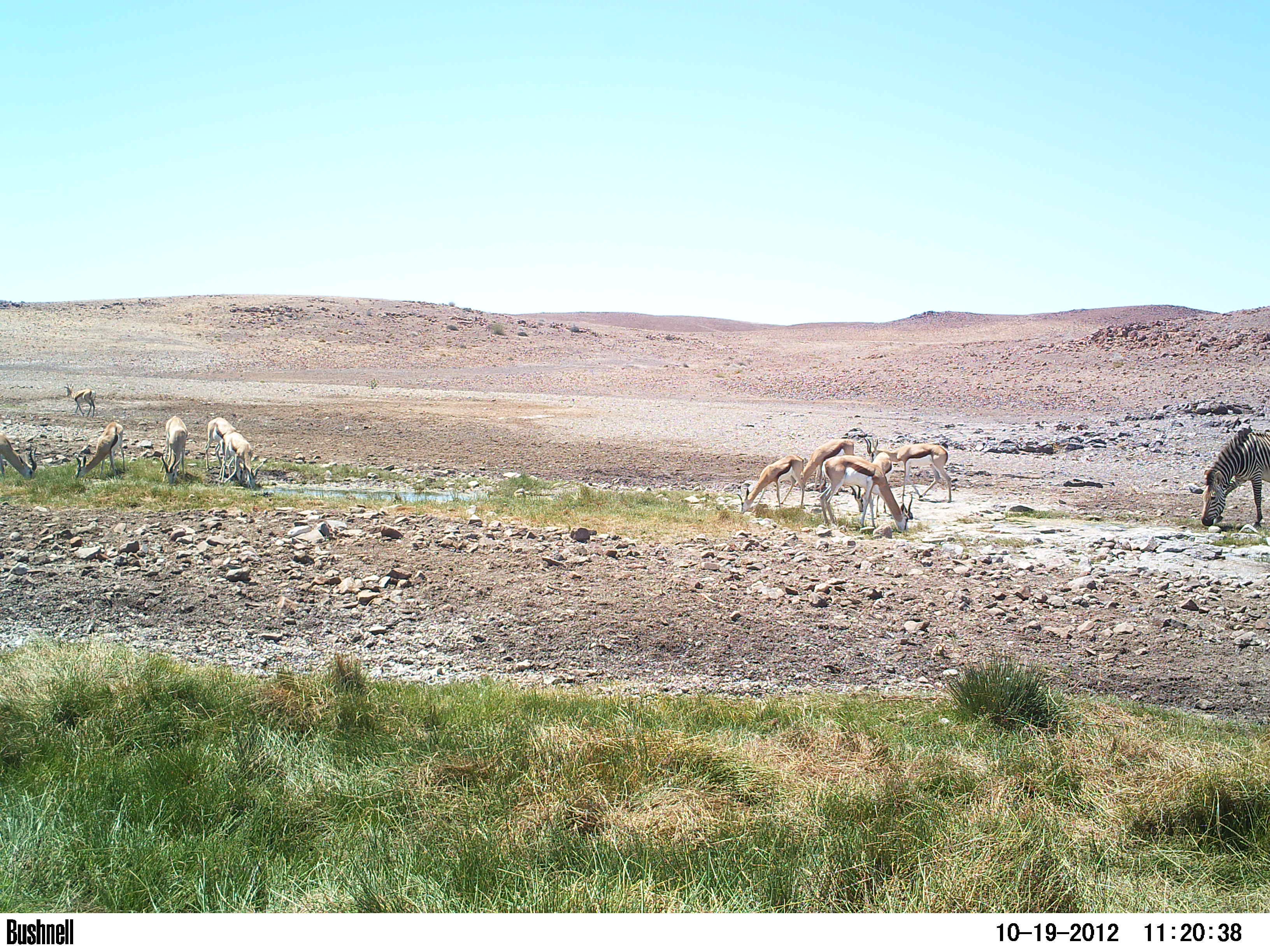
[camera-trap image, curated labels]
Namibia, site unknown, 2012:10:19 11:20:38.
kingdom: Animalia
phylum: Chordata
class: Mammalia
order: Perissodactyla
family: Equidae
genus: Equus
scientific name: Equus zebra hartmannae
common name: hartmann's mountain zebra